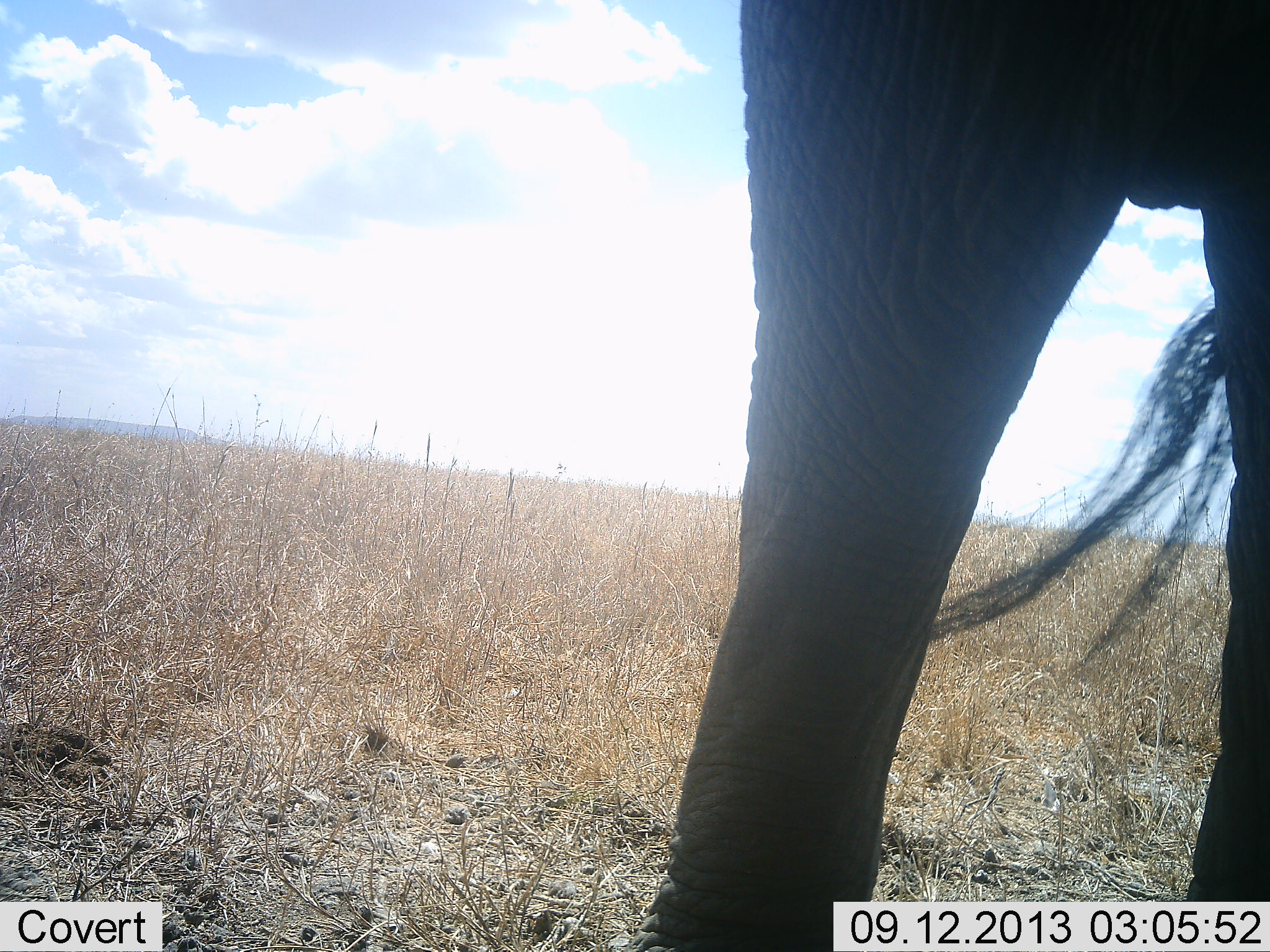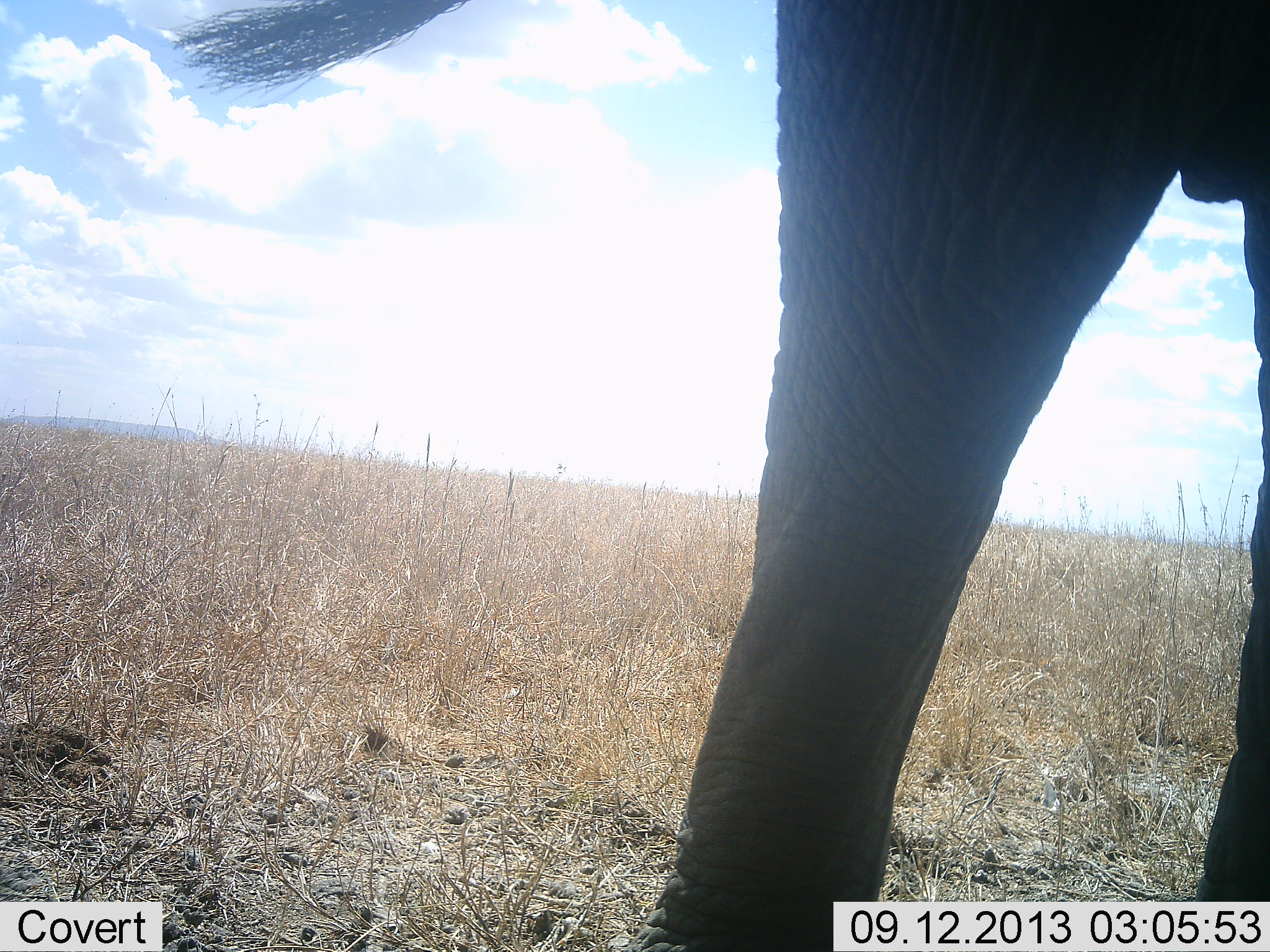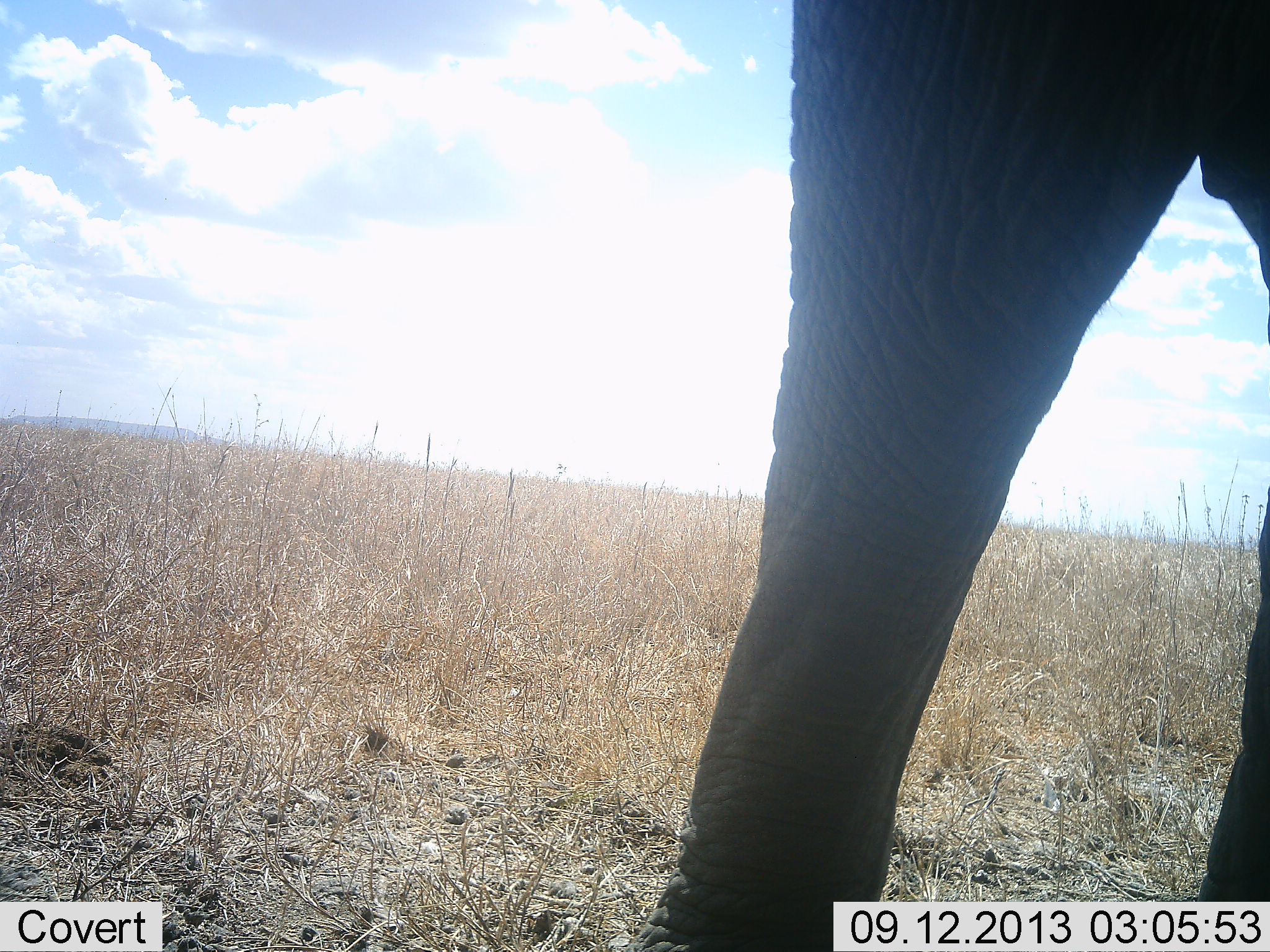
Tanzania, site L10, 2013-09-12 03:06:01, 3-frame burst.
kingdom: Animalia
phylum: Chordata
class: Mammalia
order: Proboscidea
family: Elephantidae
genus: Loxodonta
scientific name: Loxodonta africana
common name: african bush elephant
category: elephant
Elephant (african bush elephant) (Loxodonta africana), count 1. Behavior (volunteer vote fractions): standing 92%, resting 0%, moving 8%, interacting 0%. Young present (vote fraction): 8%. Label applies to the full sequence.